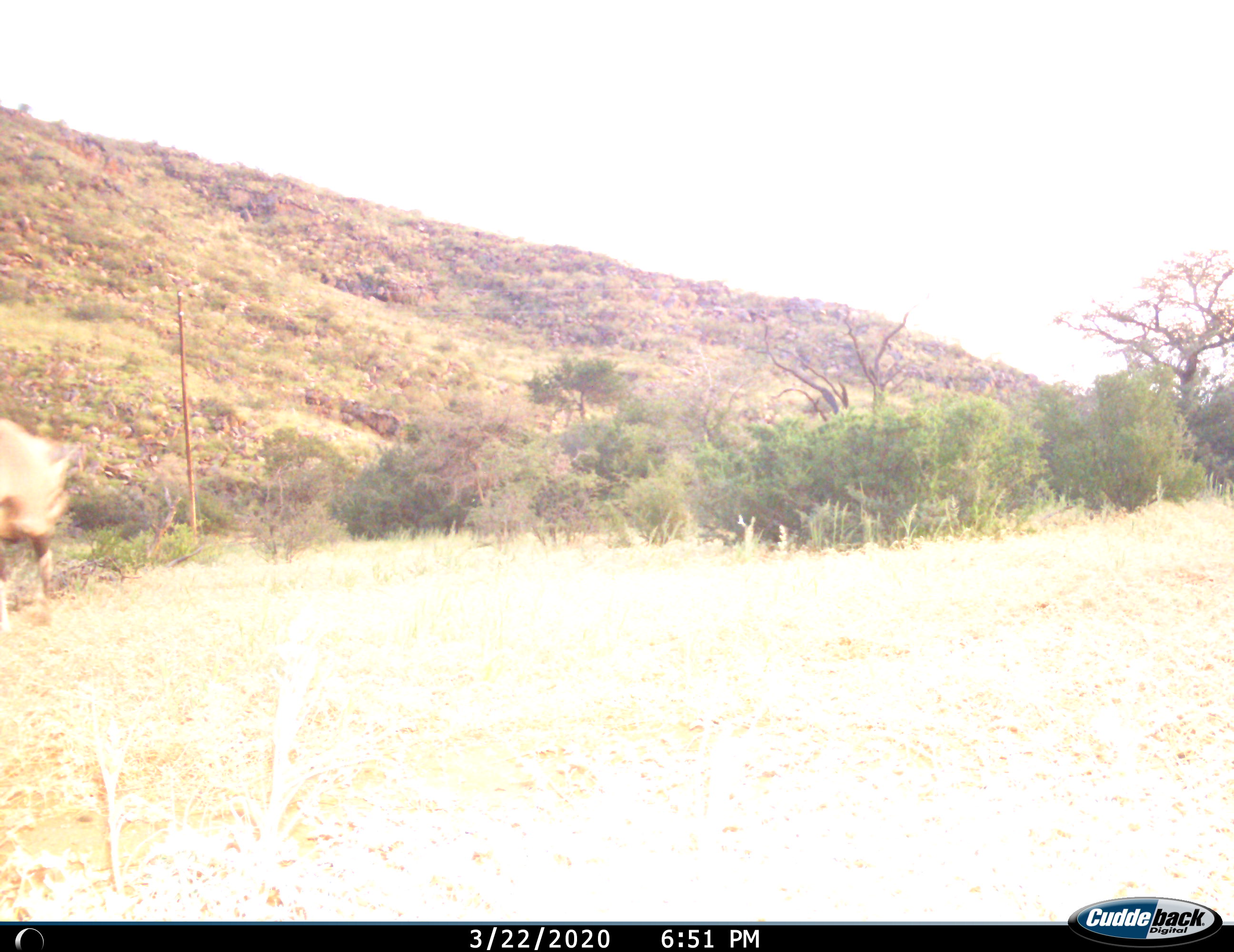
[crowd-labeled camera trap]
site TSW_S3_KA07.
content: unidentified animal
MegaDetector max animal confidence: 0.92